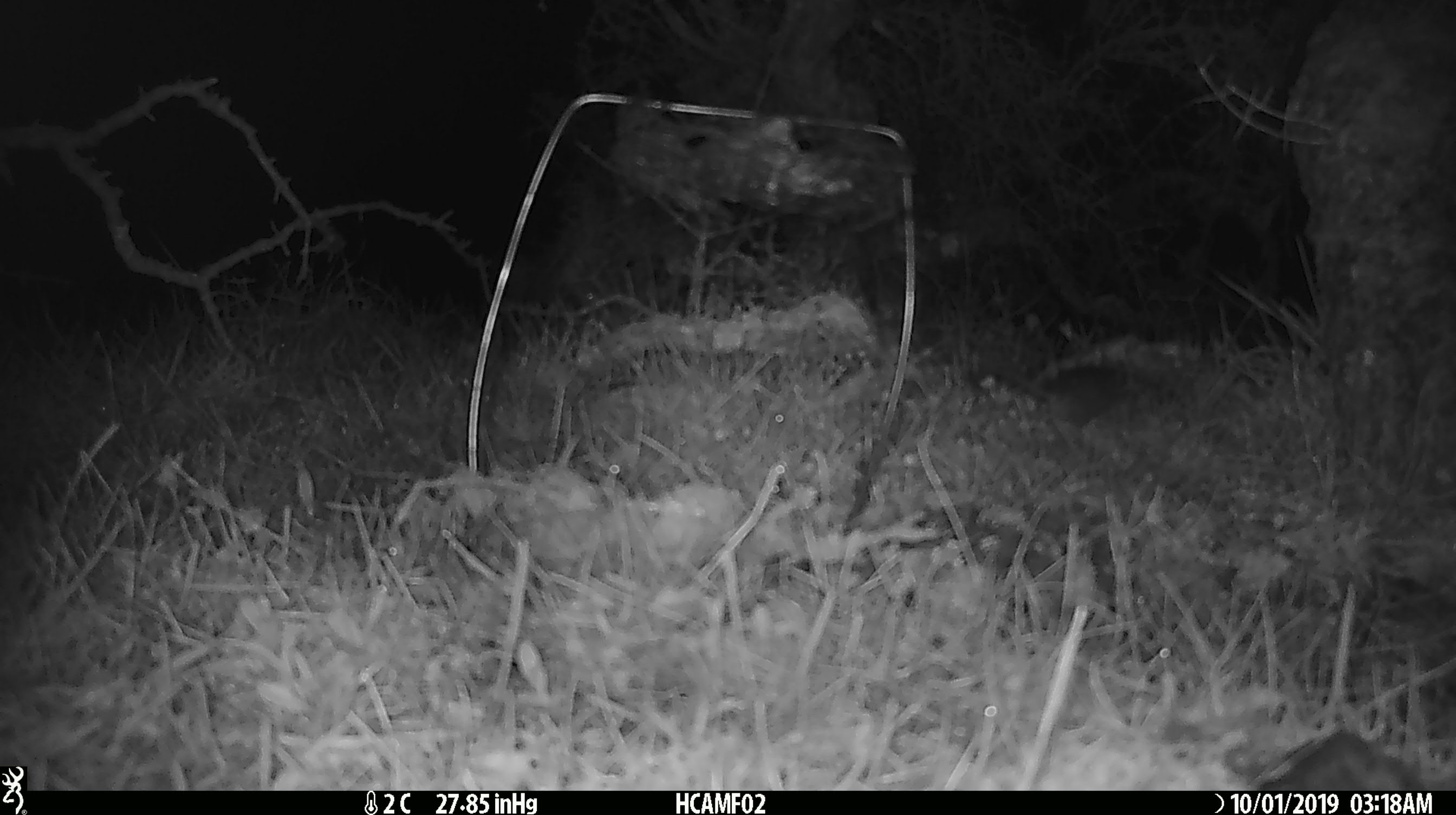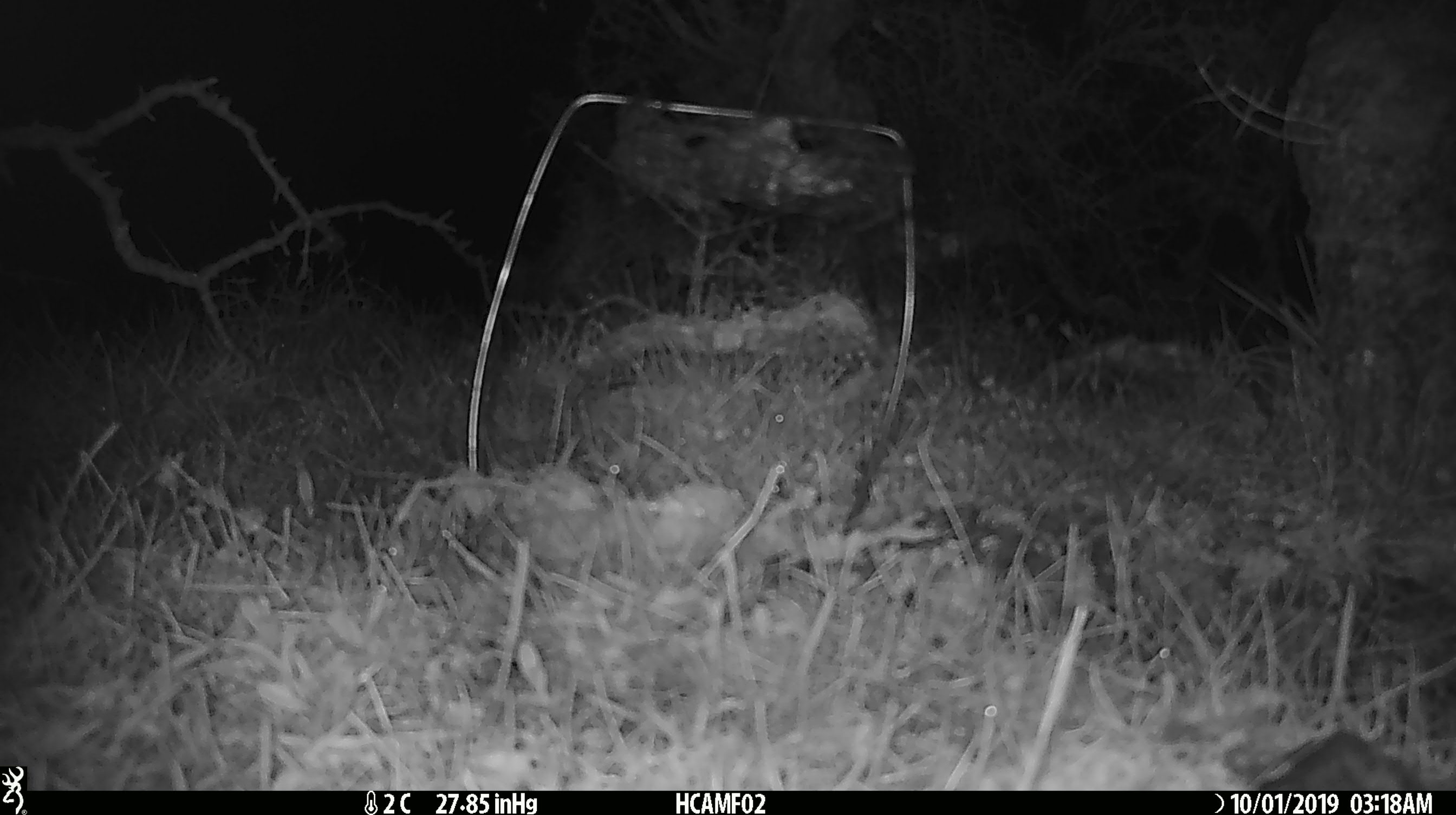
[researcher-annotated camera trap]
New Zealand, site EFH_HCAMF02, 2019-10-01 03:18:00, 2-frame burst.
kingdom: Animalia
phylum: Chordata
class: Mammalia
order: Rodentia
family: Muridae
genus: Mus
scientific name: Mus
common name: mouse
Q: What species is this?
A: Mouse (Mus).